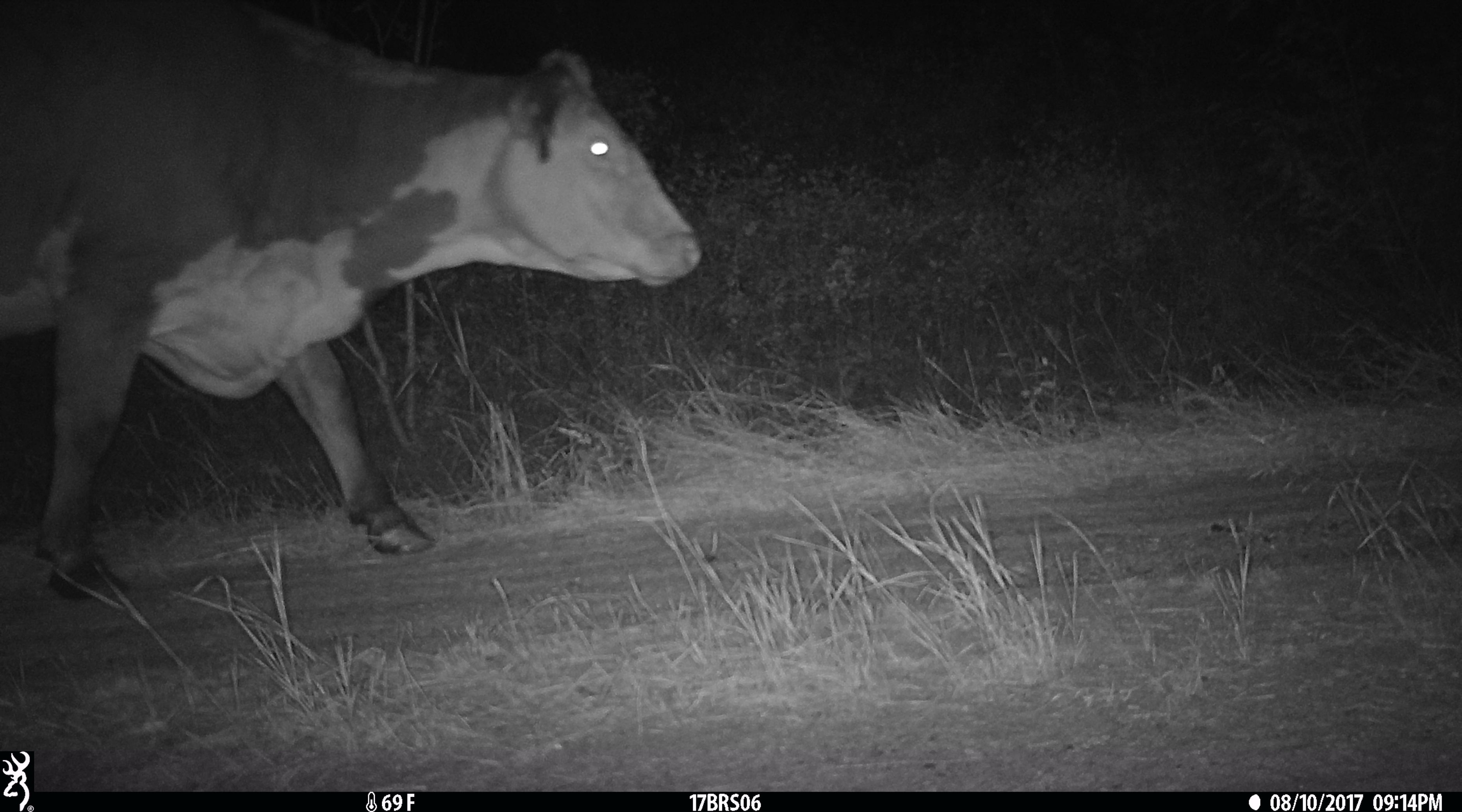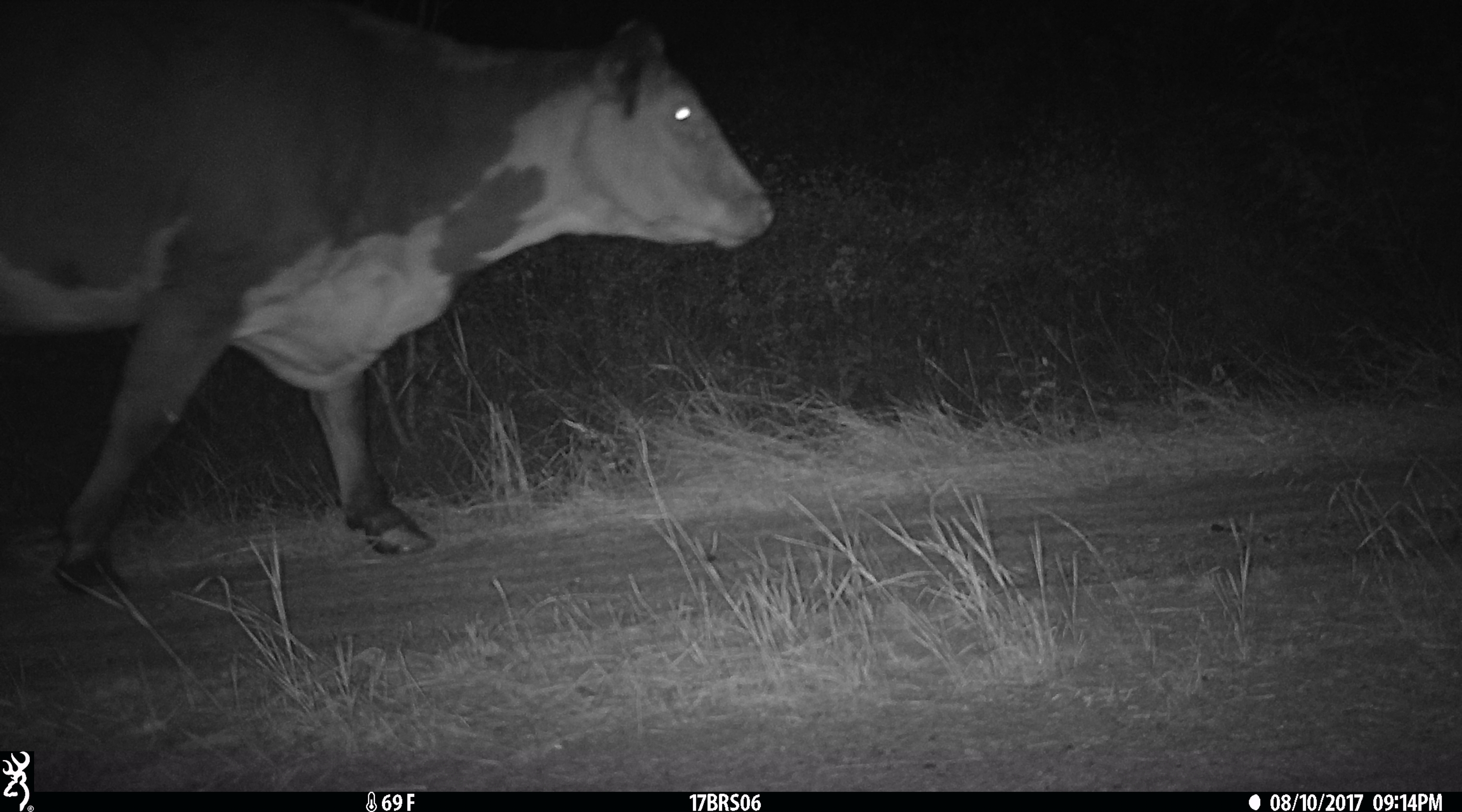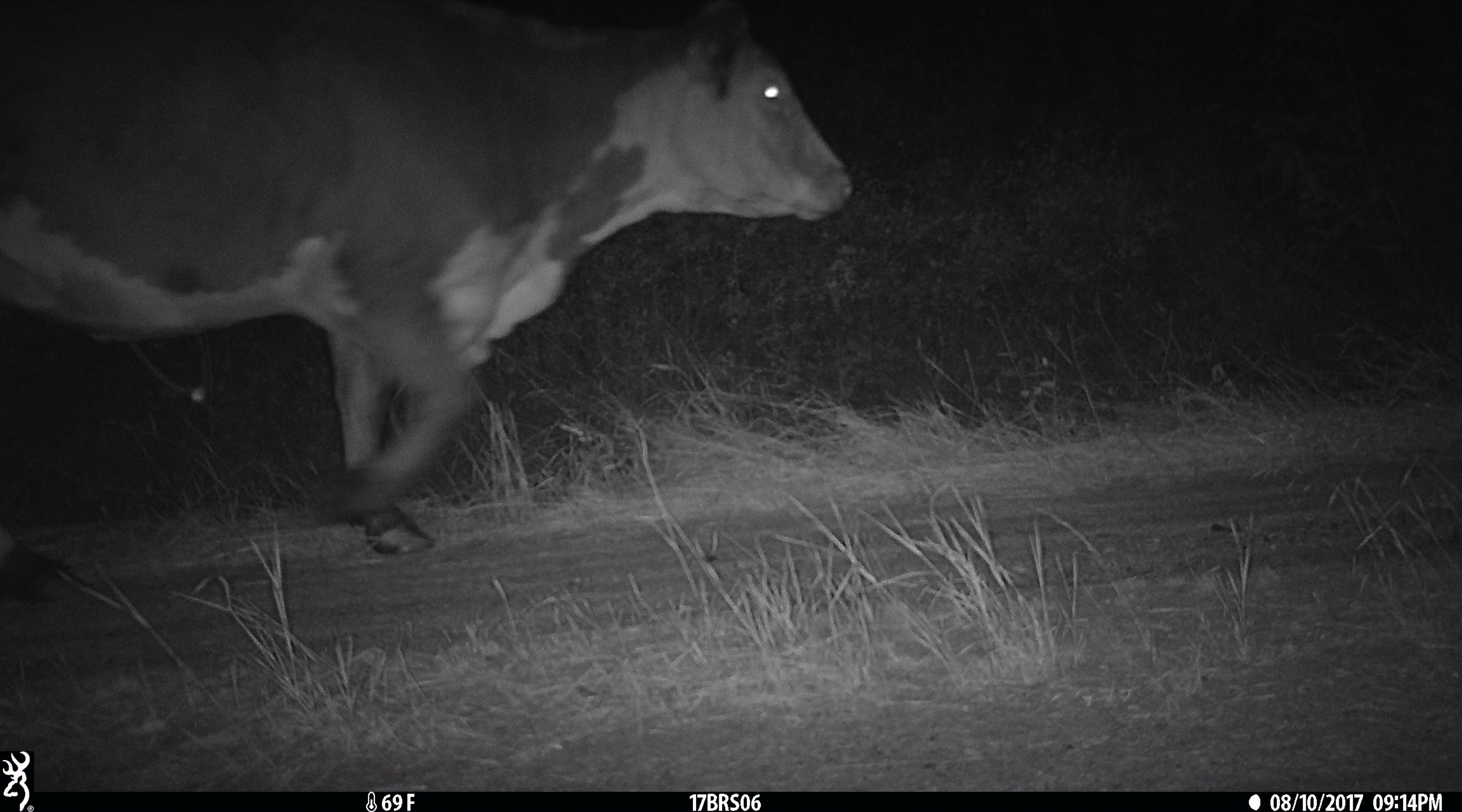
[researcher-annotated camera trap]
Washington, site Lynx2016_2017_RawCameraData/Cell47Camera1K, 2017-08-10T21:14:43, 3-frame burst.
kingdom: Animalia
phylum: Chordata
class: Mammalia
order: Artiodactyla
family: Bovidae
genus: Bos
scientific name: Bos taurus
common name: domestic cattle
Domestic cattle (Bos taurus). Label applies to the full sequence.